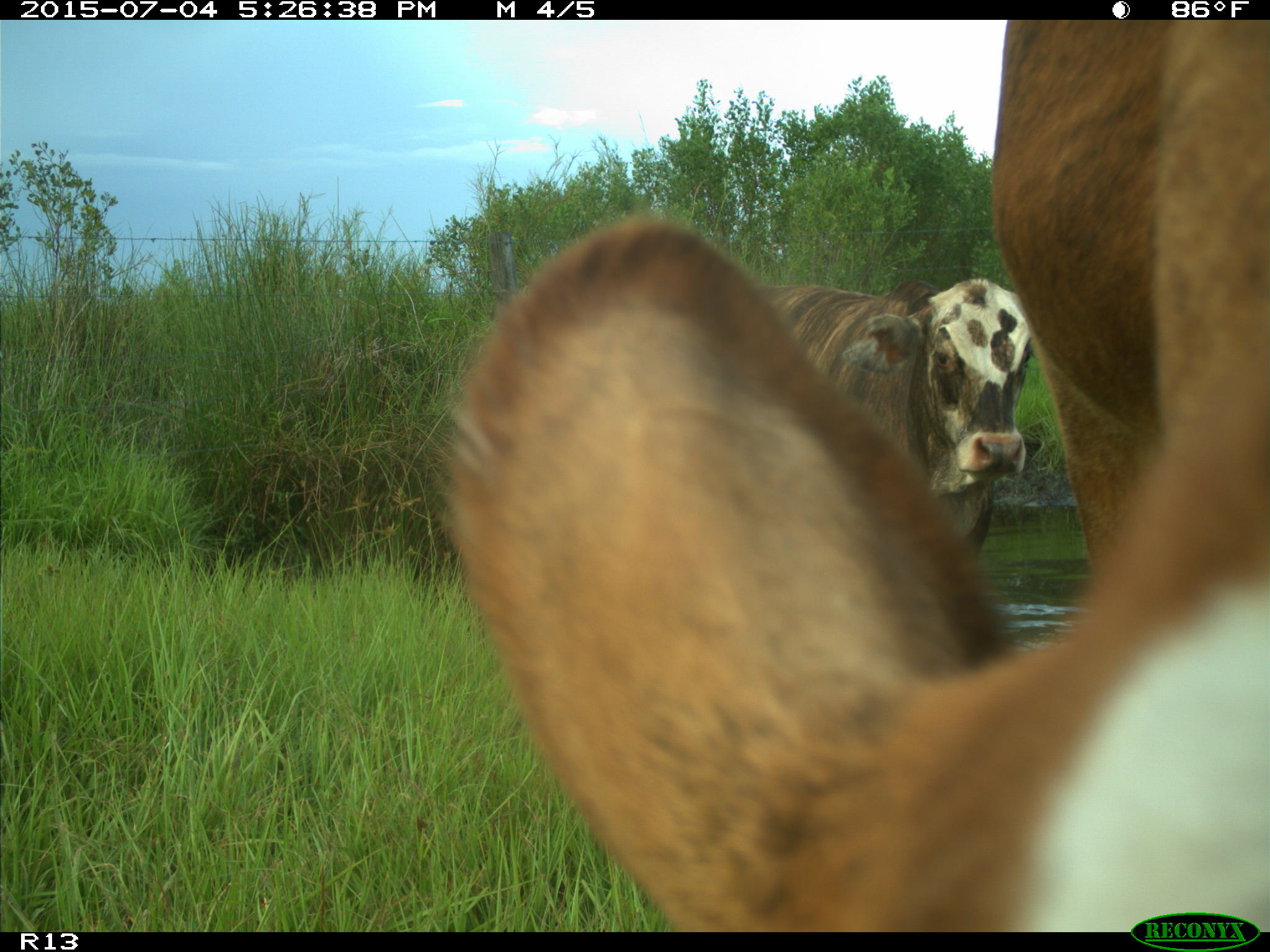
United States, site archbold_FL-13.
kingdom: Animalia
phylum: Chordata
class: Mammalia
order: Artiodactyla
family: Bovidae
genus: Bos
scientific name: Bos taurus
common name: domestic cow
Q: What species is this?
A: Bos taurus (domestic cow).